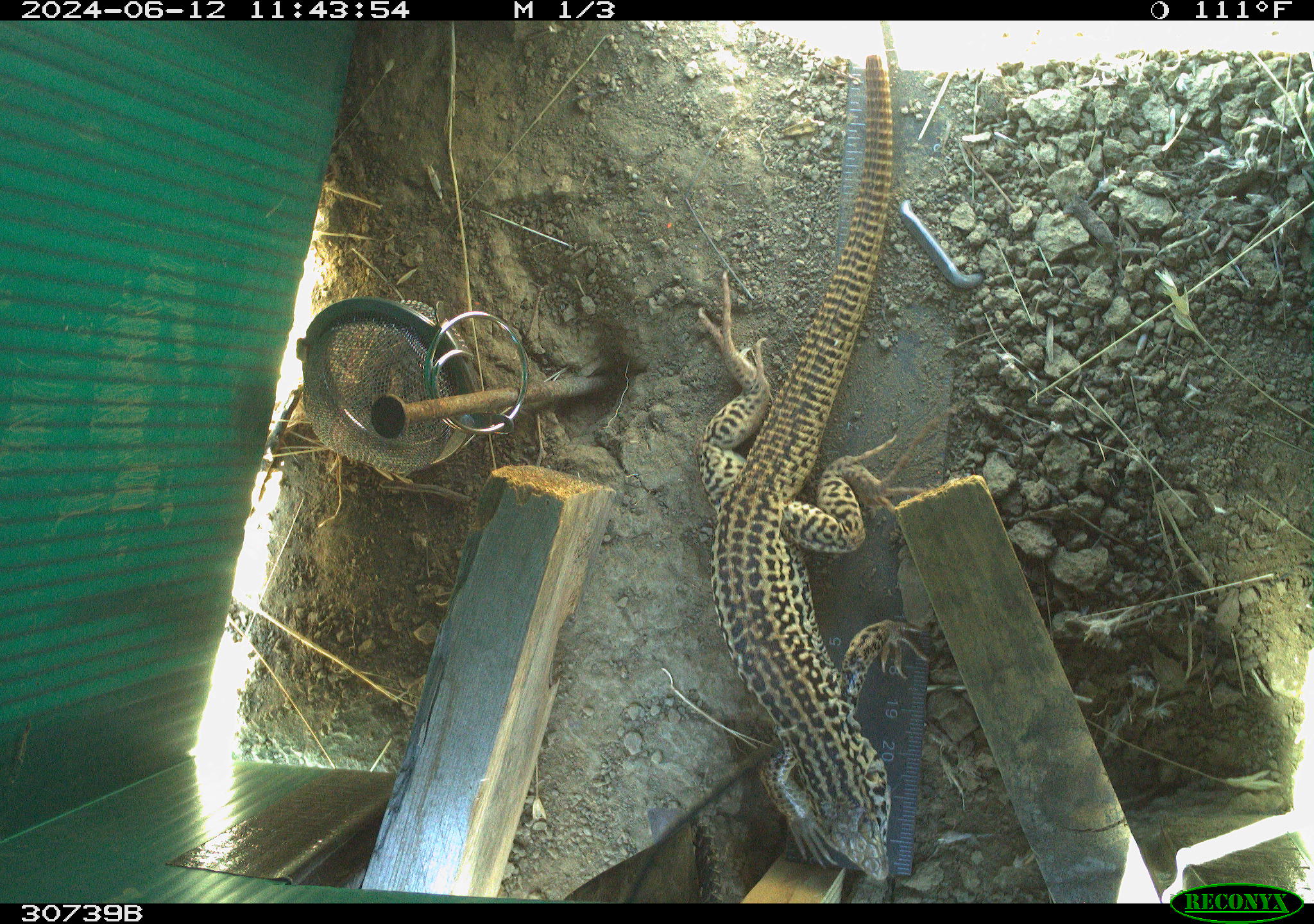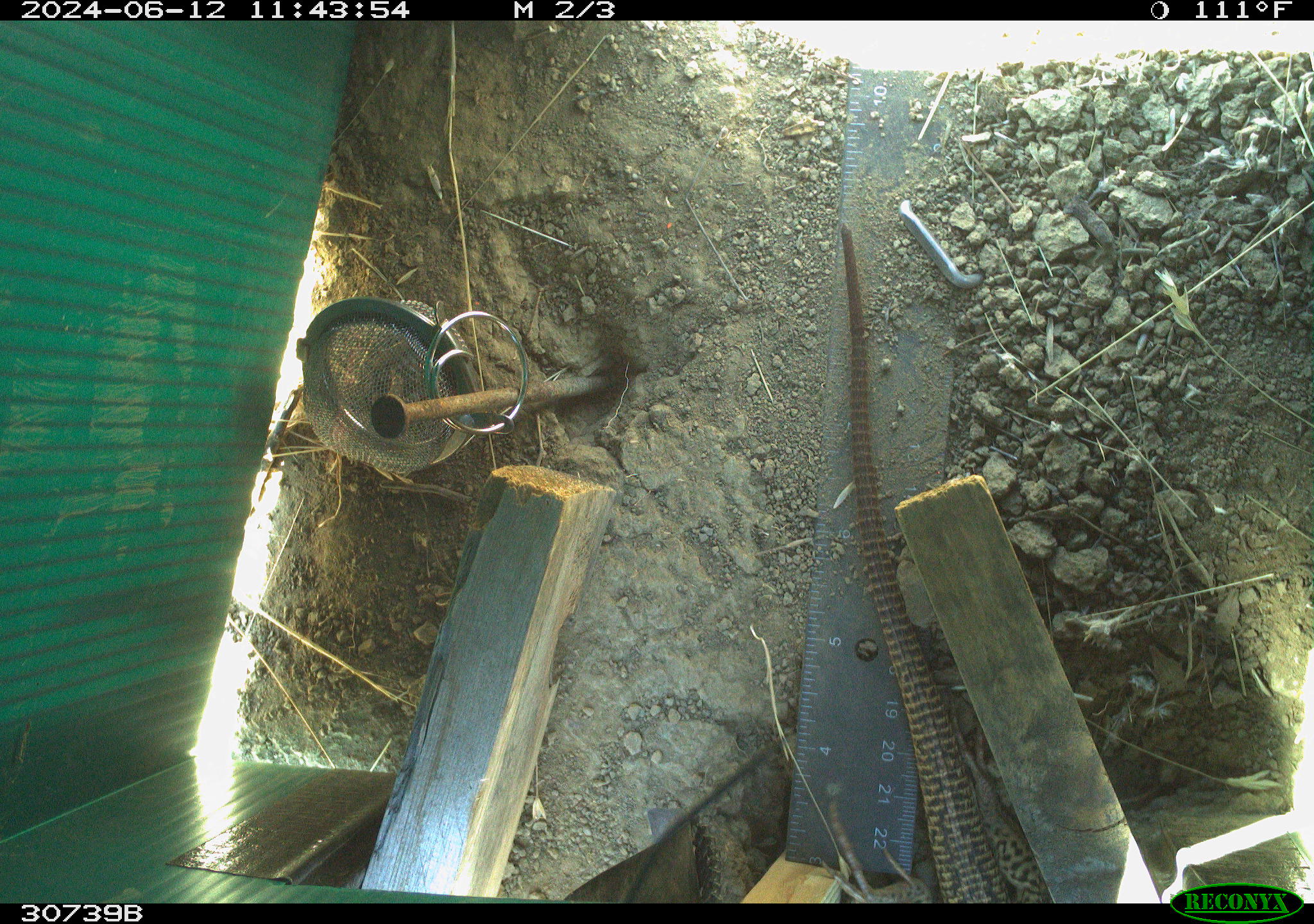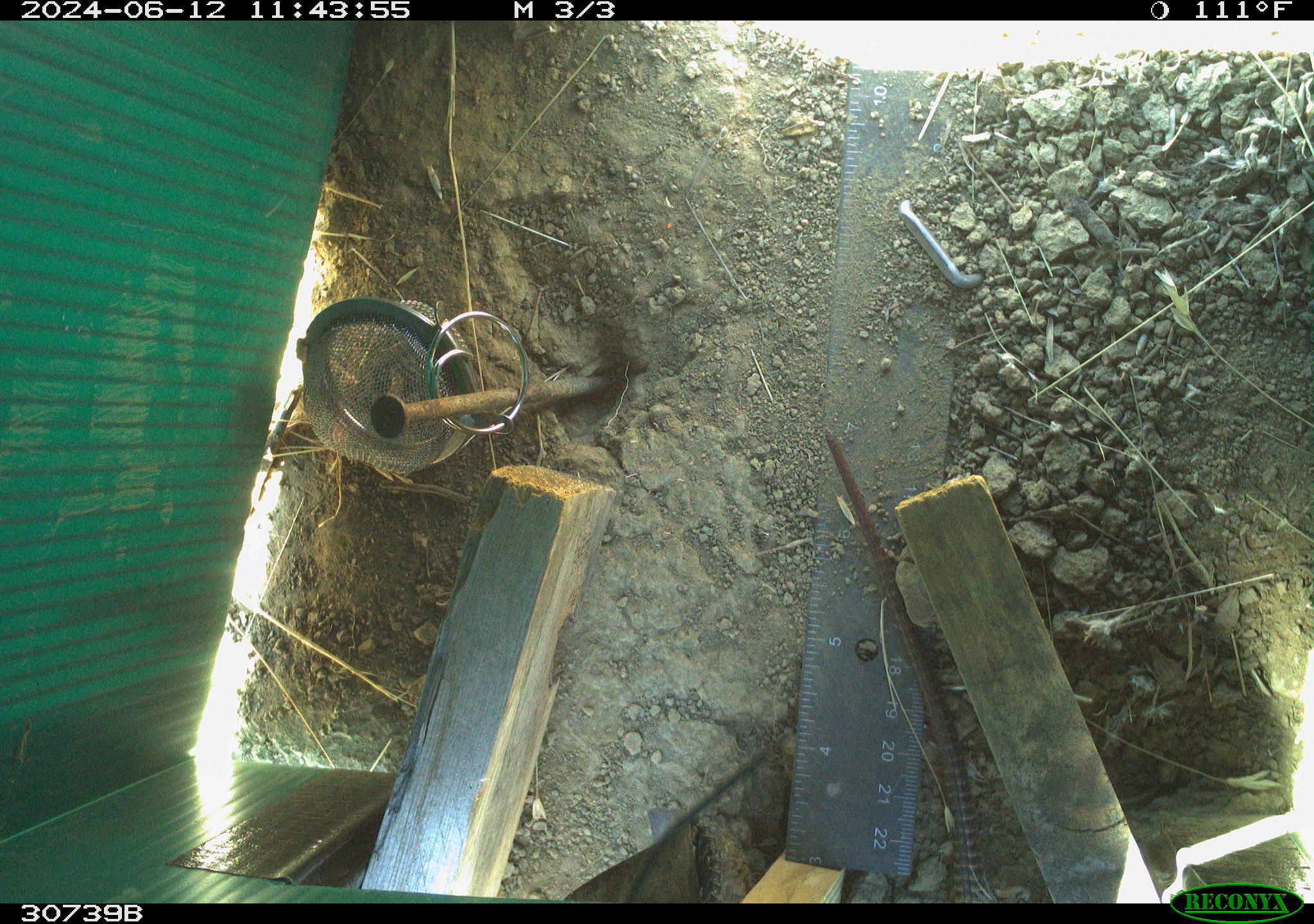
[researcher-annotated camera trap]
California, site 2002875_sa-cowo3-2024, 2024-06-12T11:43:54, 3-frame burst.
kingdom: Animalia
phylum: Chordata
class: Reptilia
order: Squamata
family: Teiidae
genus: Aspidoscelis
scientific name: Aspidoscelis tigris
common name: western whiptail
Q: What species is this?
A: Western whiptail (Aspidoscelis tigris).